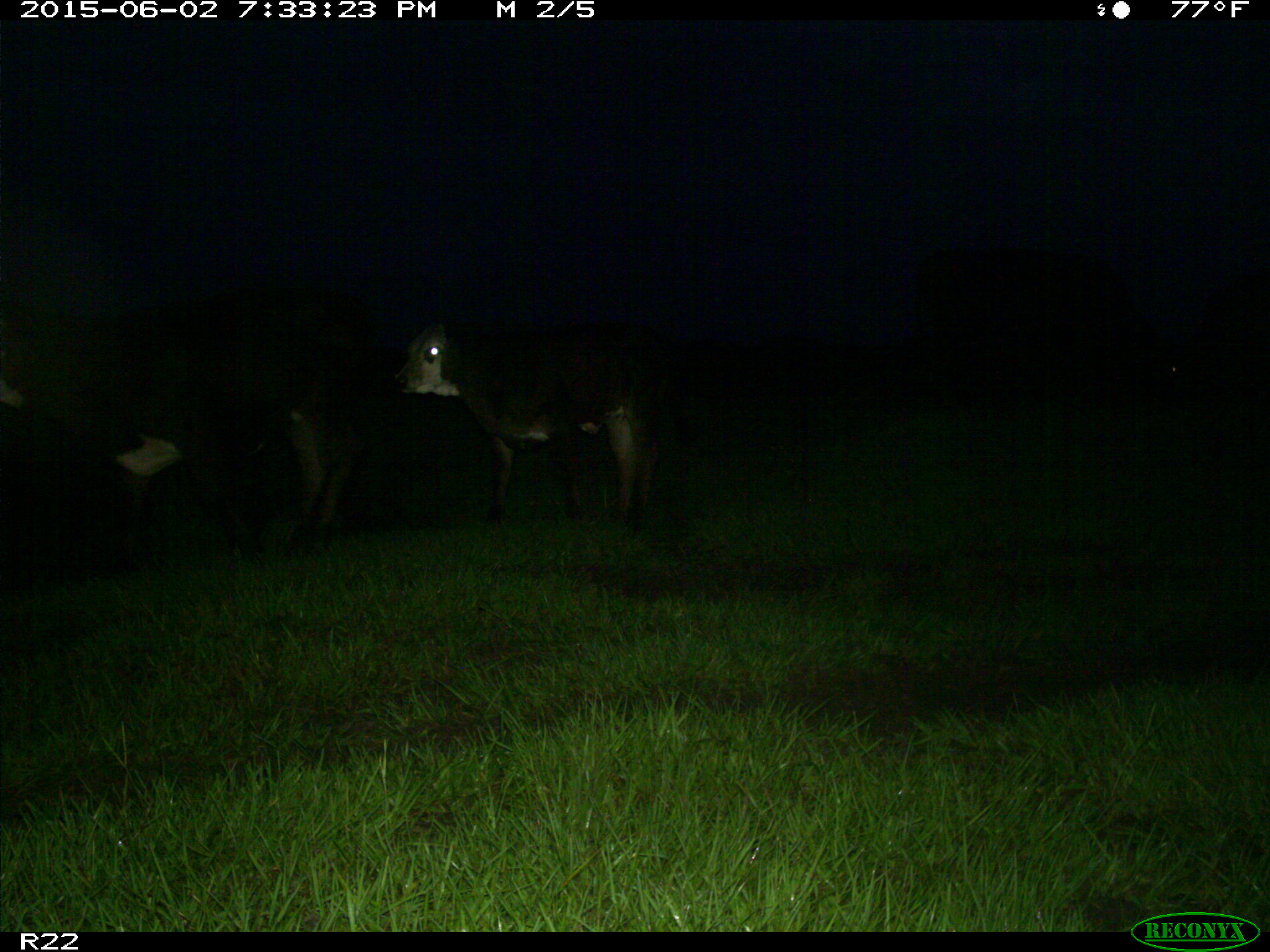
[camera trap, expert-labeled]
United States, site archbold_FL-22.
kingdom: Animalia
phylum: Chordata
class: Mammalia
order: Artiodactyla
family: Bovidae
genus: Bos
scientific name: Bos taurus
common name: domestic cow